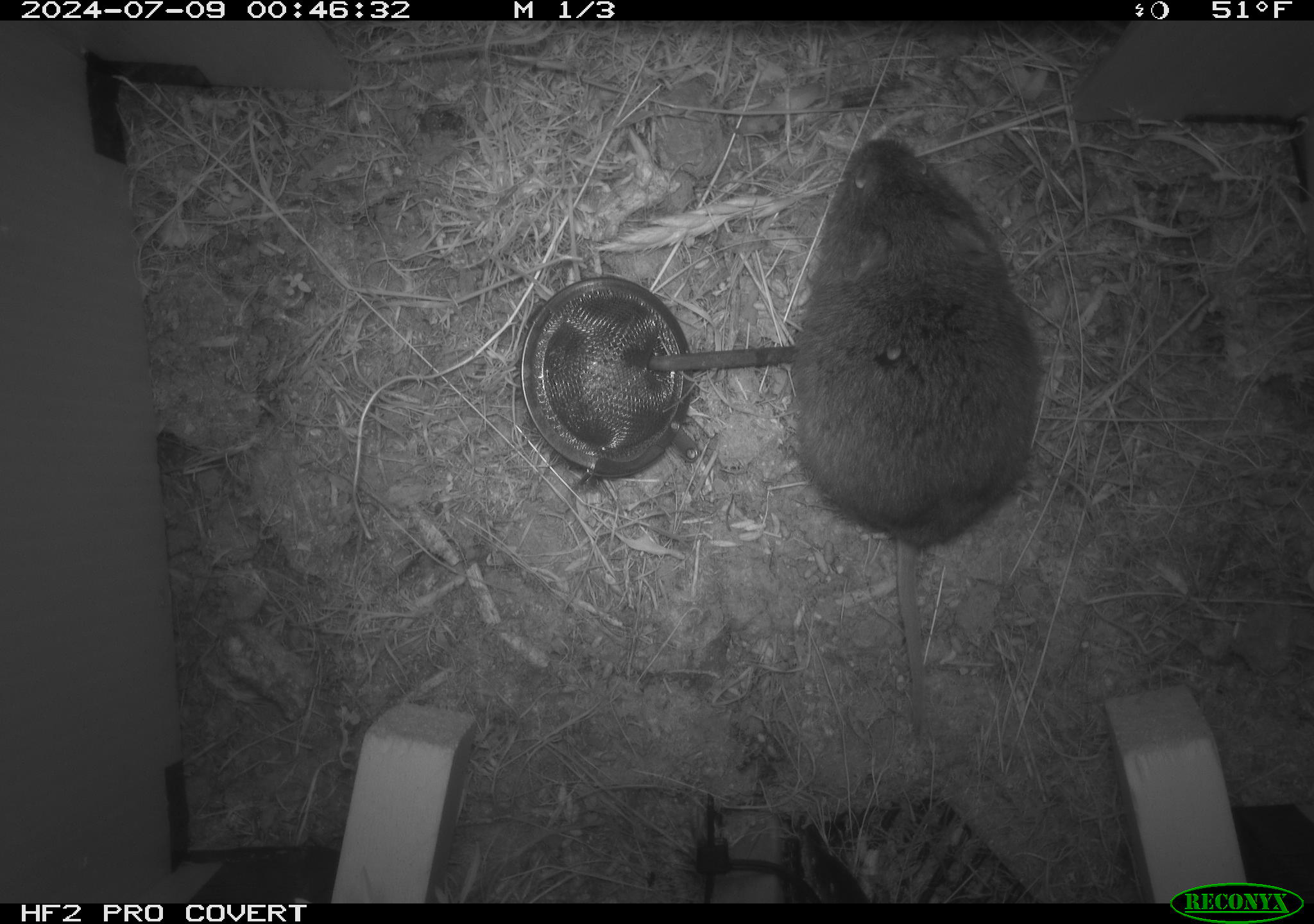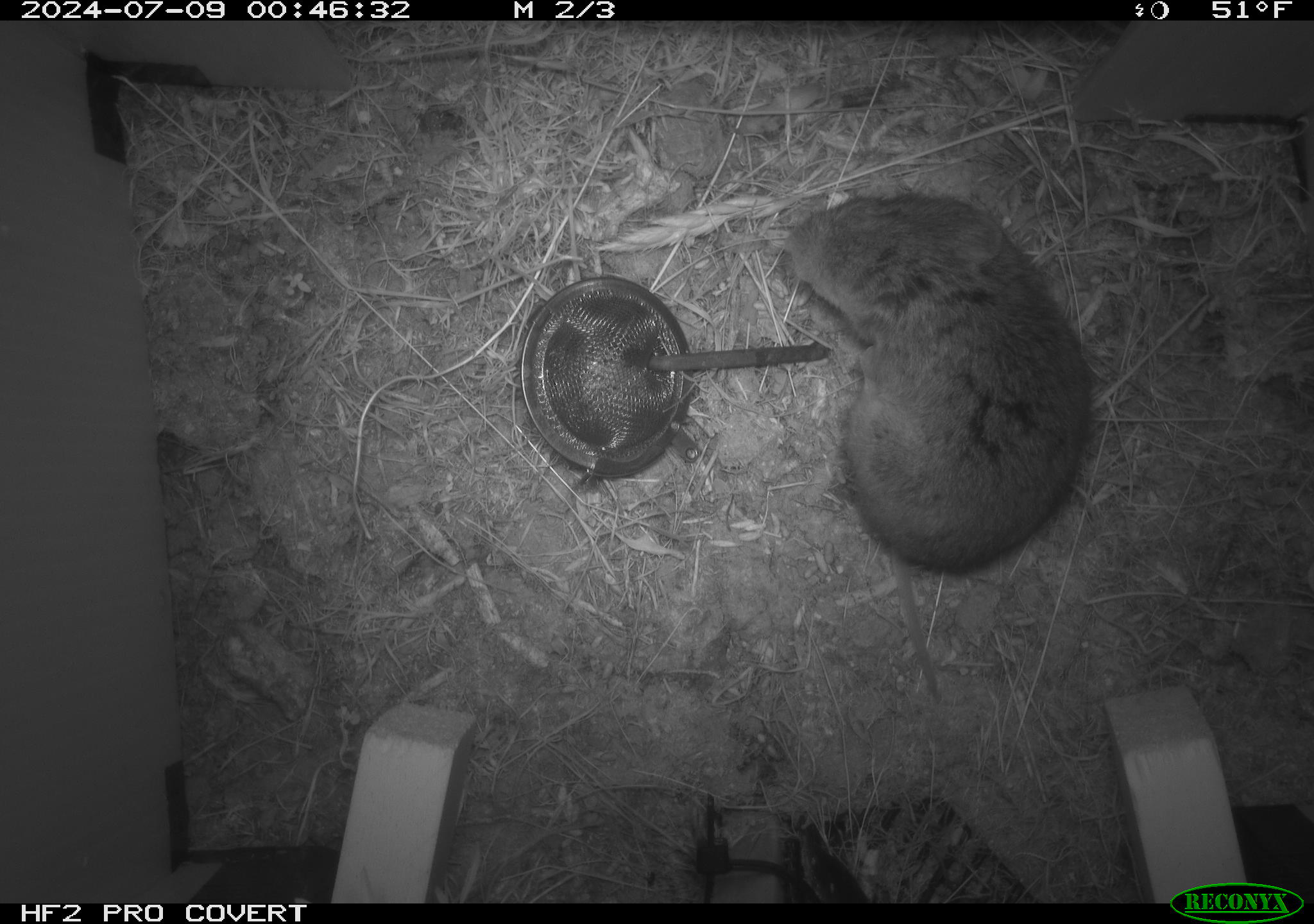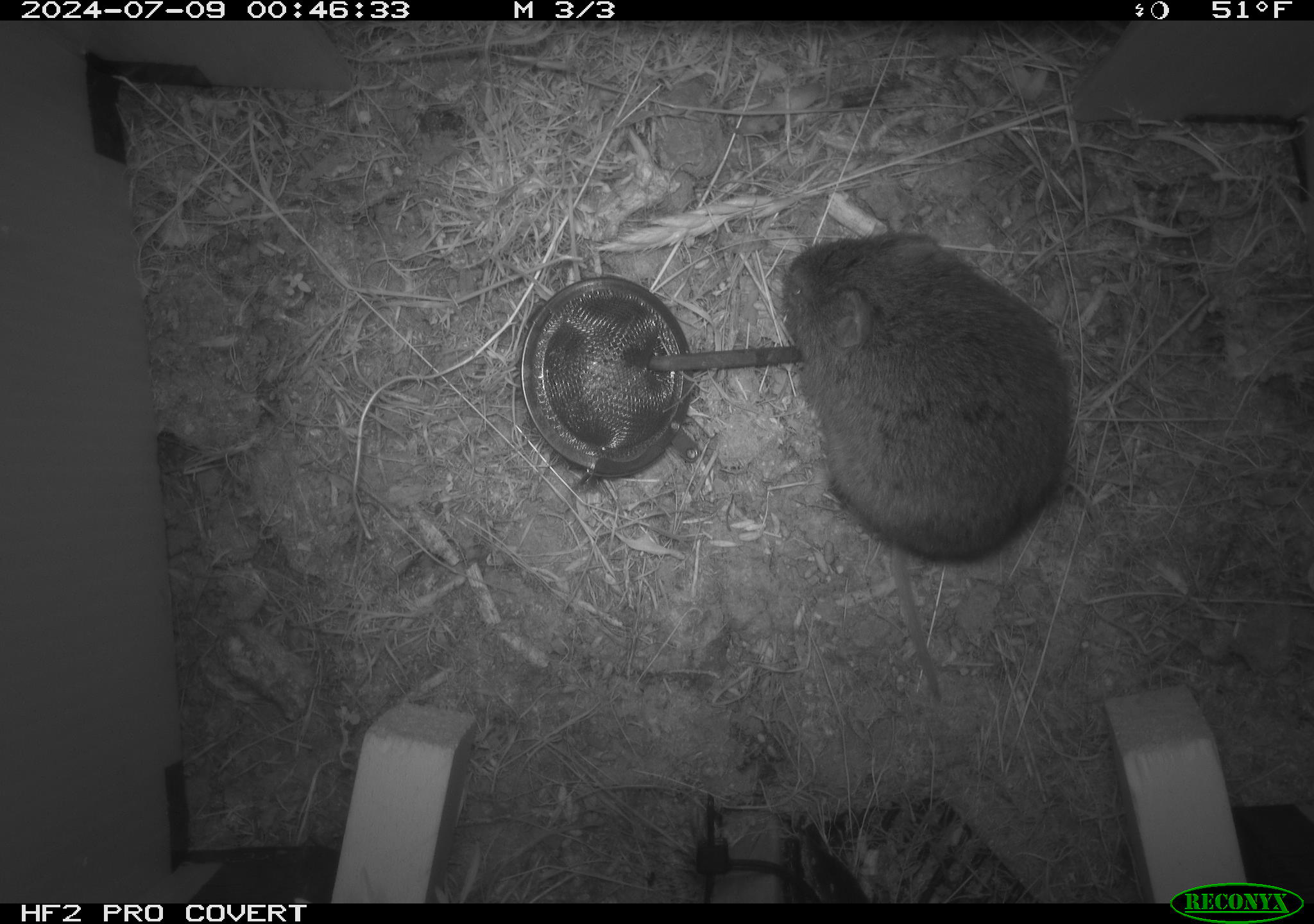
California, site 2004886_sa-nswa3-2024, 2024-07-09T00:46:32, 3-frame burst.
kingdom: Animalia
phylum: Chordata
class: Mammalia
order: Rodentia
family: Cricetidae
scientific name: Arvicolinae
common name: voles, lemmings, and muskrats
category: arvicolinae subfamily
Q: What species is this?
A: Arvicolinae subfamily (voles, lemmings, and muskrats) (Arvicolinae).